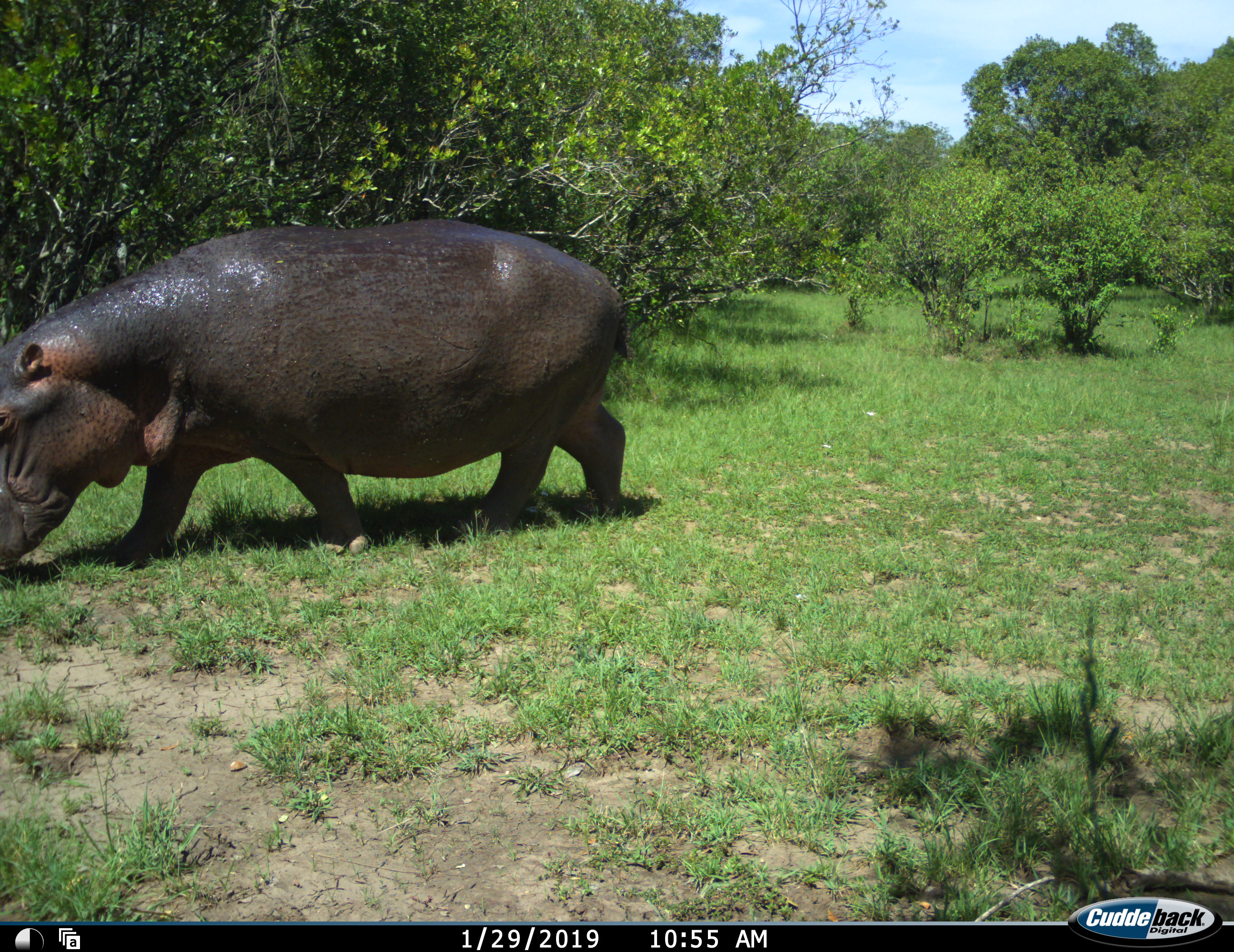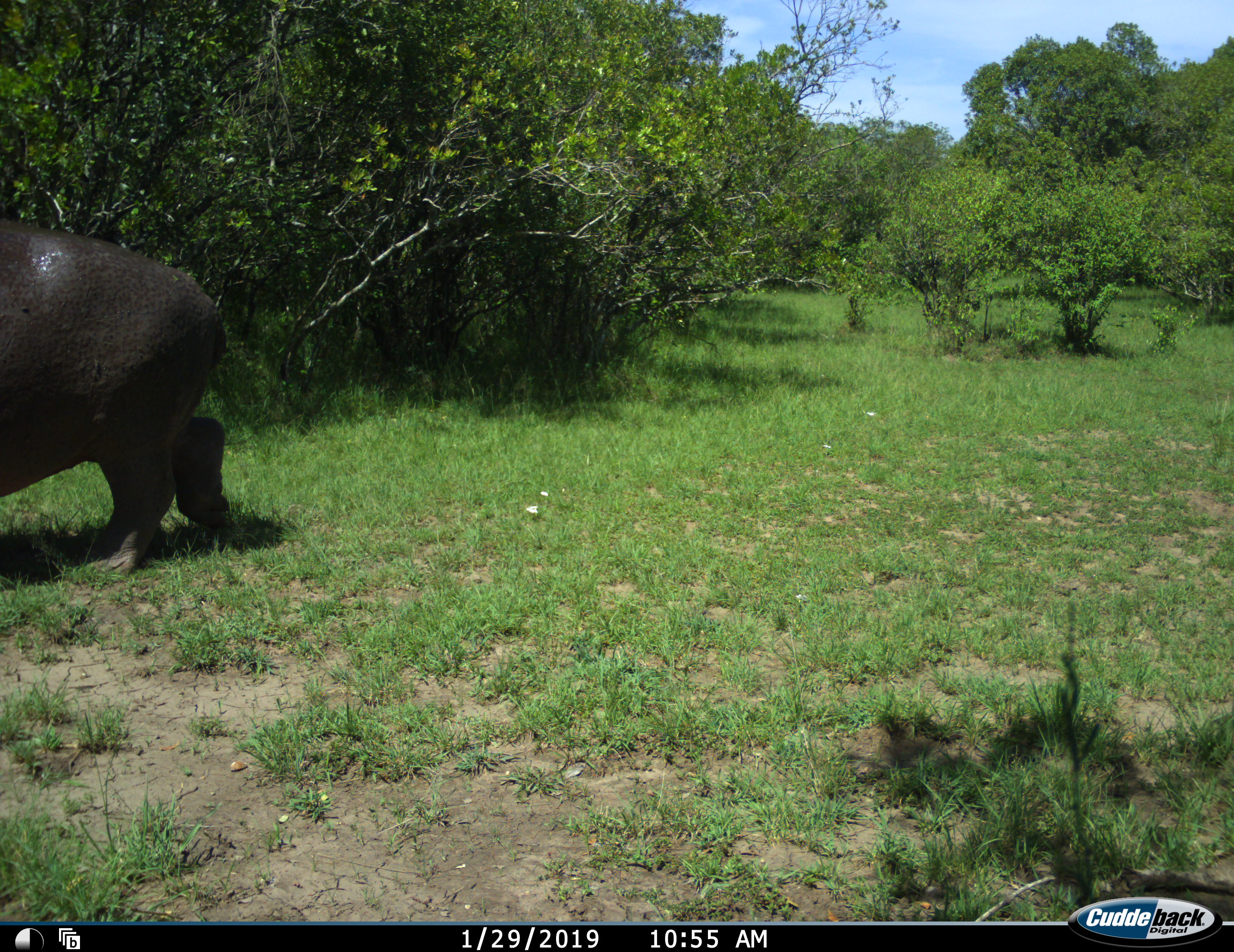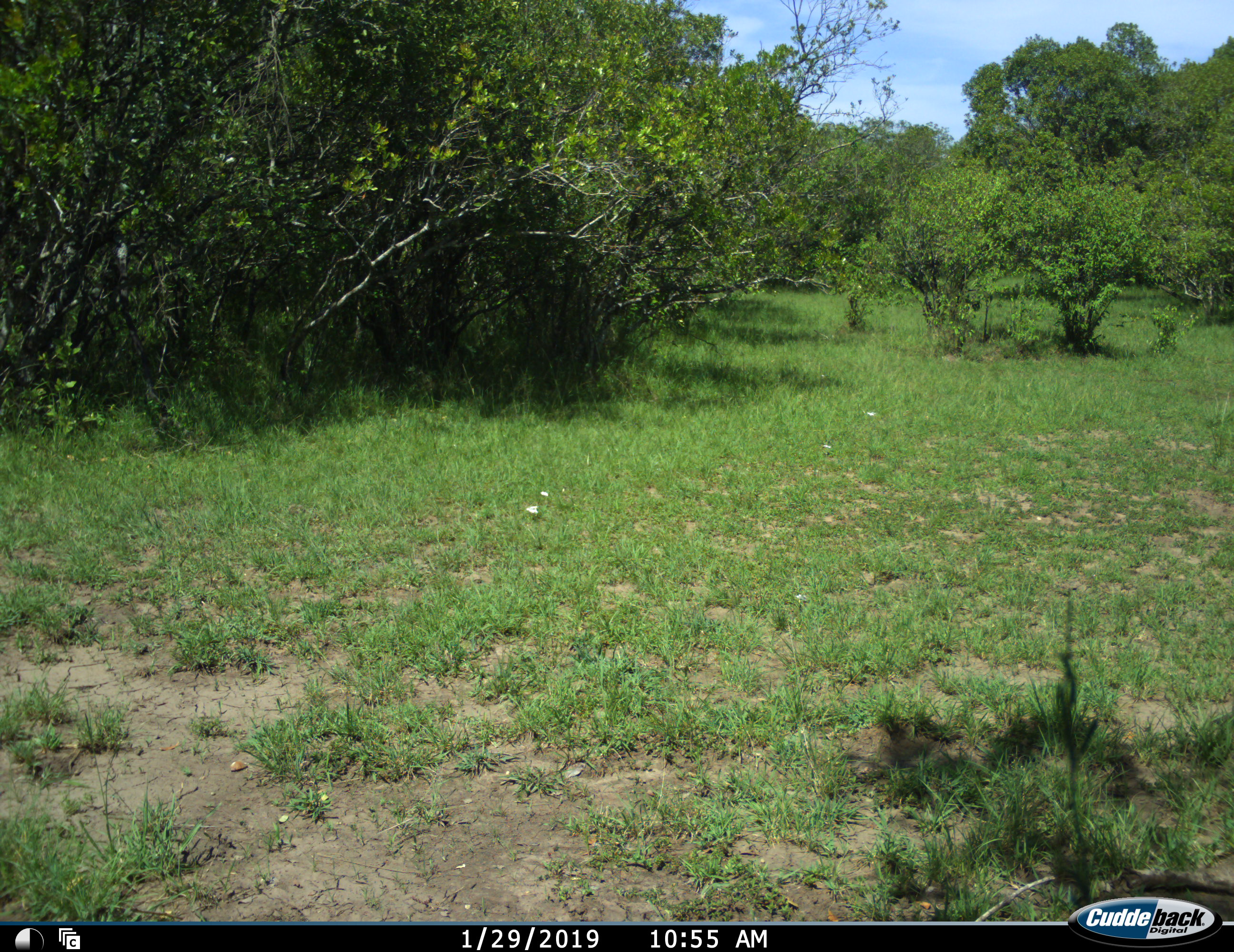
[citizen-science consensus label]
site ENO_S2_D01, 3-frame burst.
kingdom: Animalia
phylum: Chordata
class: Mammalia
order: Artiodactyla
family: Hippopotamidae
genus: Hippopotamus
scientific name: Hippopotamus amphibius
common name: hippopotamus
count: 1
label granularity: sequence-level